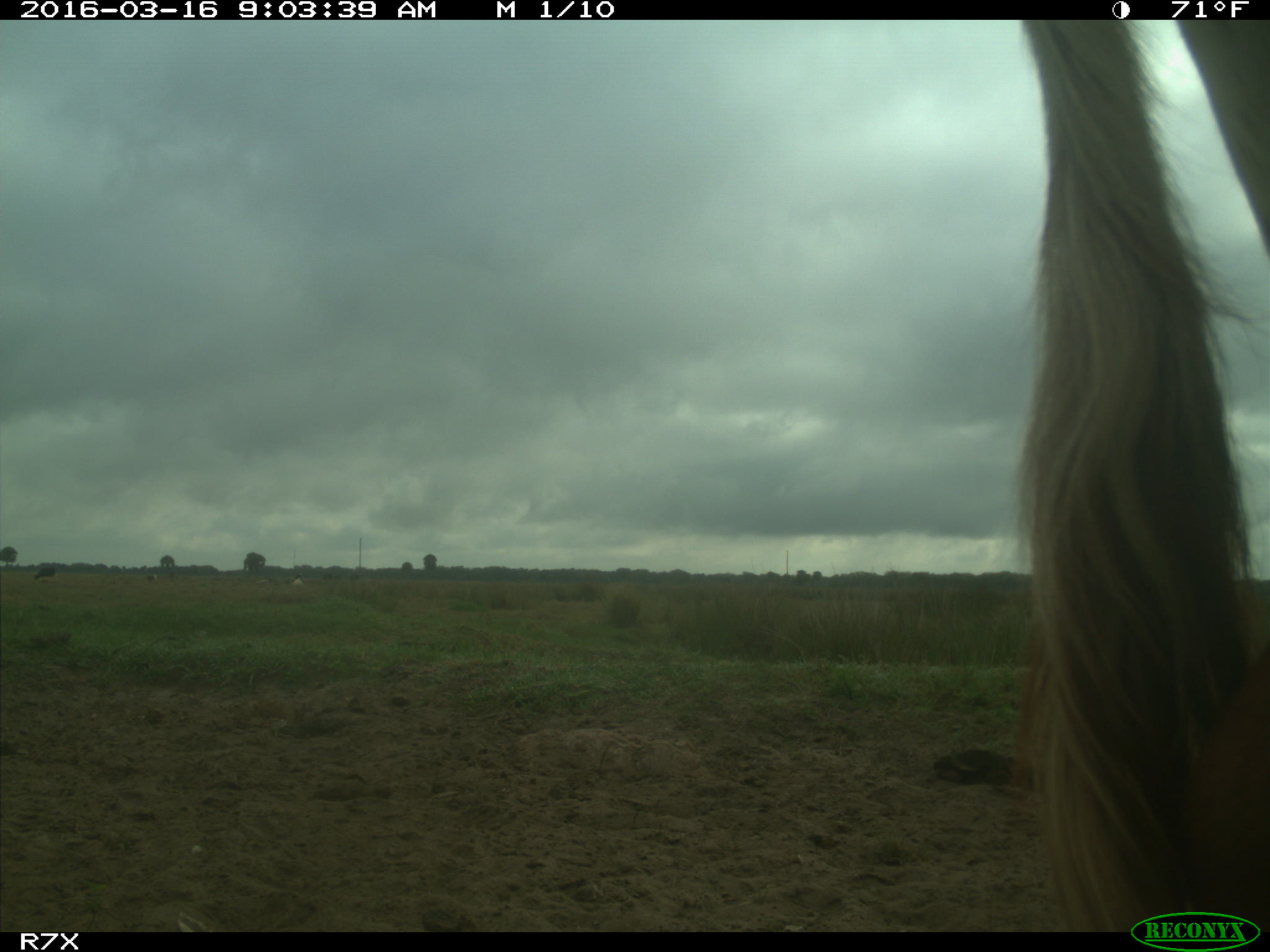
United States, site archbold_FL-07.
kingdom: Animalia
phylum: Chordata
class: Mammalia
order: Artiodactyla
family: Bovidae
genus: Bos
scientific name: Bos taurus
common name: domestic cow